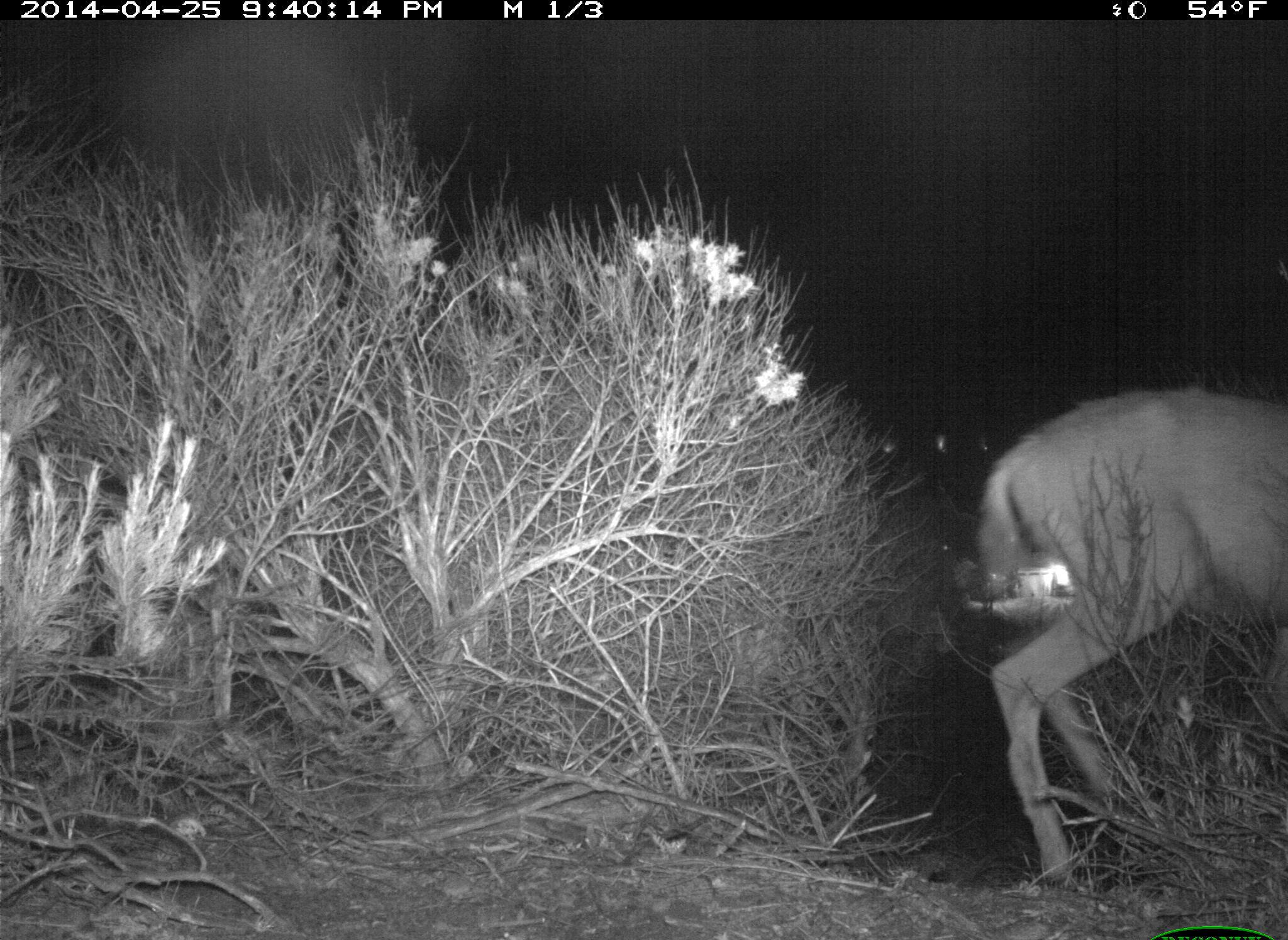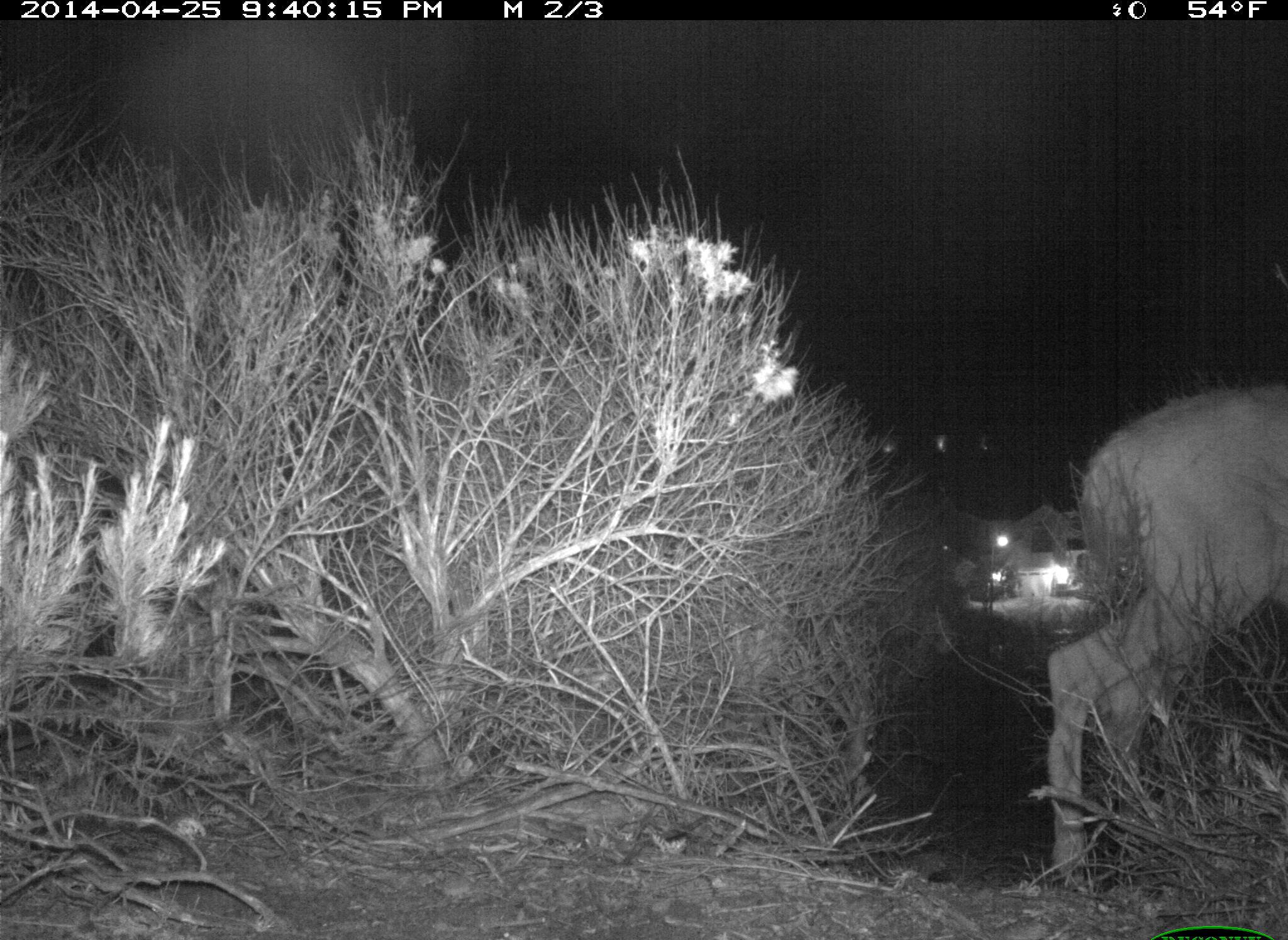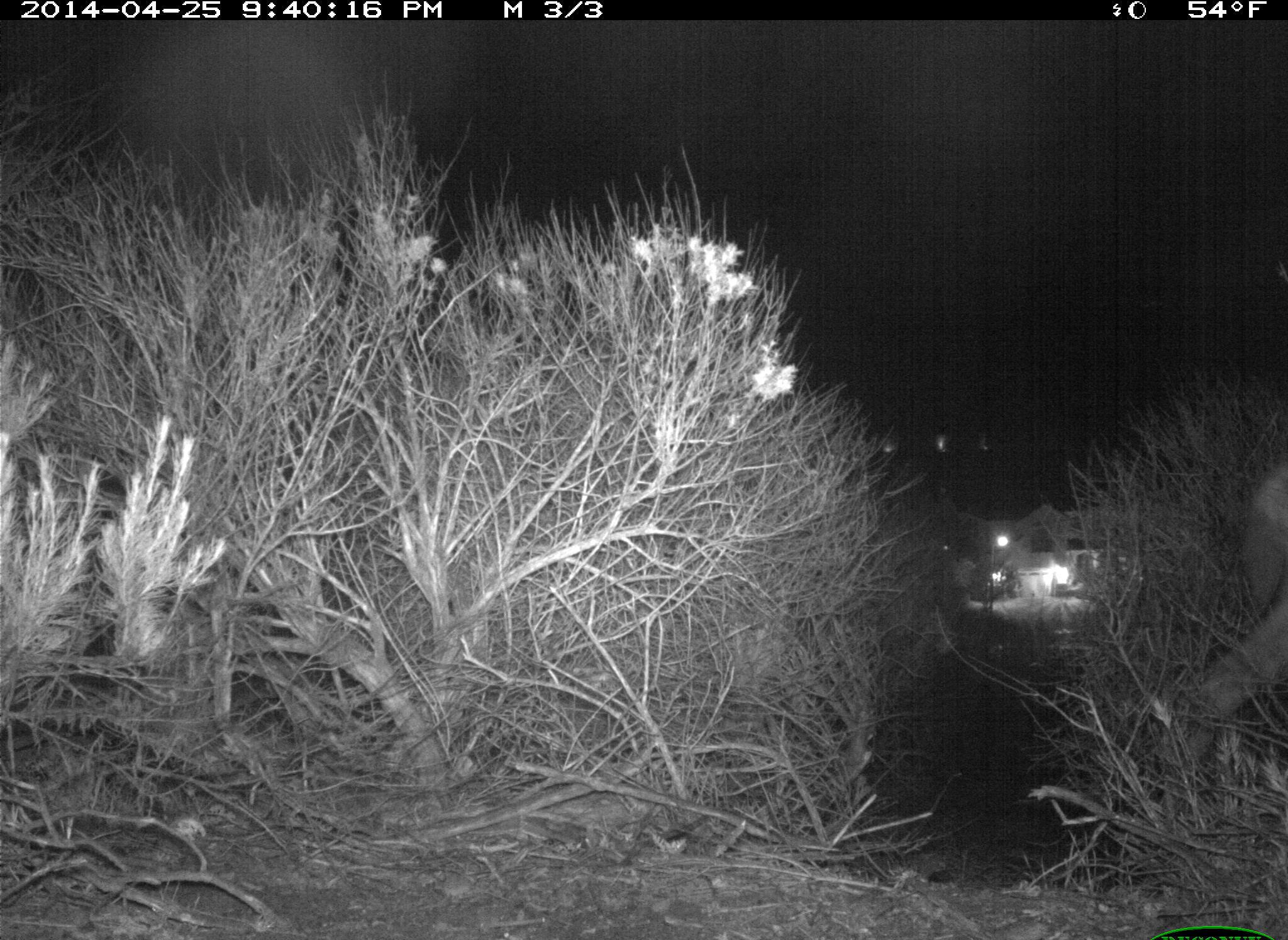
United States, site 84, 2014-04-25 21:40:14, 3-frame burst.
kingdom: Animalia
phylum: Chordata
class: Mammalia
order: Artiodactyla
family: Cervidae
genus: Odocoileus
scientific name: Odocoileus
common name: deer